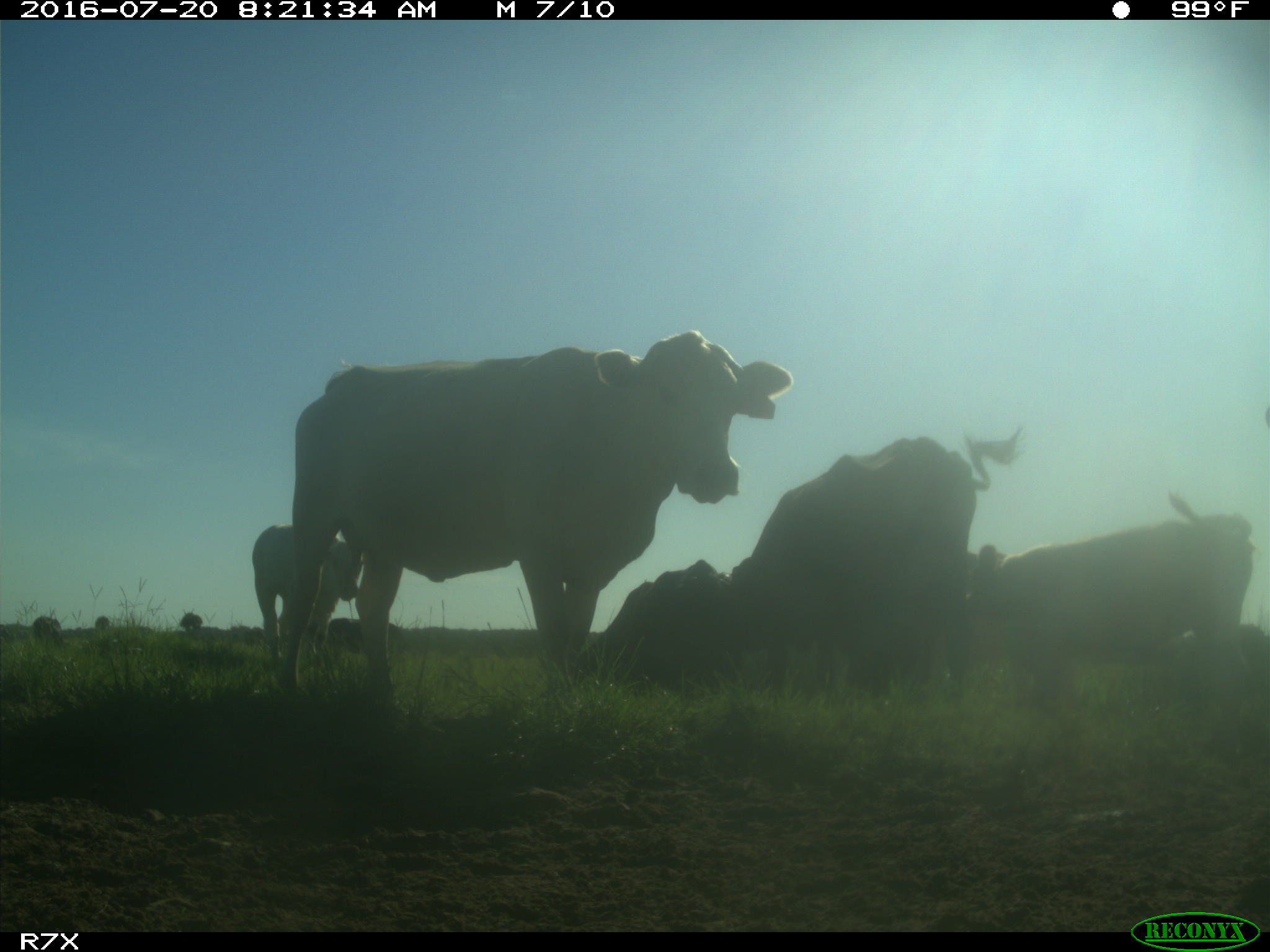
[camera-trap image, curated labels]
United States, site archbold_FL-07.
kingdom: Animalia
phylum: Chordata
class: Mammalia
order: Artiodactyla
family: Bovidae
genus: Bos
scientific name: Bos taurus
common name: domestic cow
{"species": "Bos taurus (domestic cow)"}